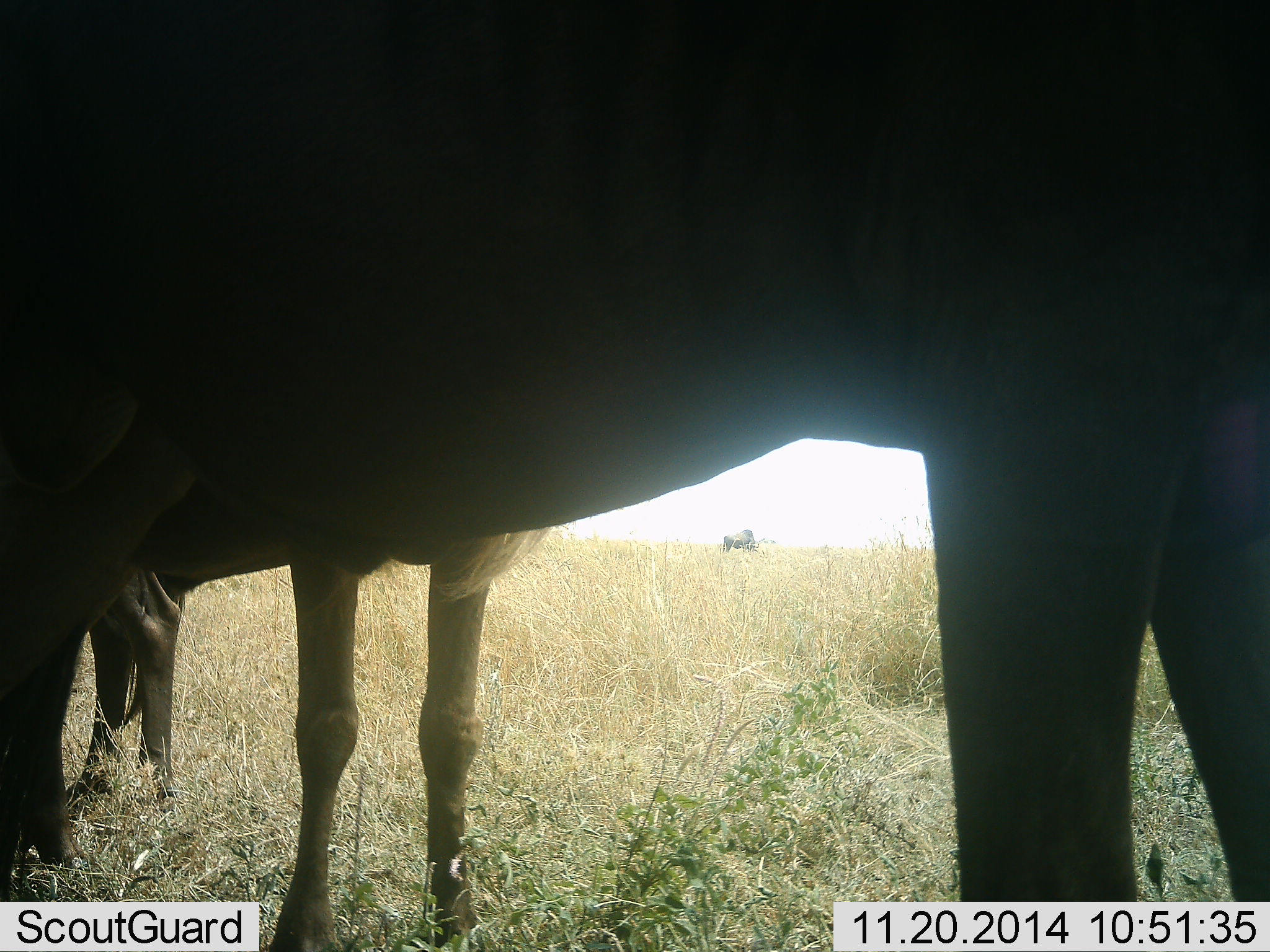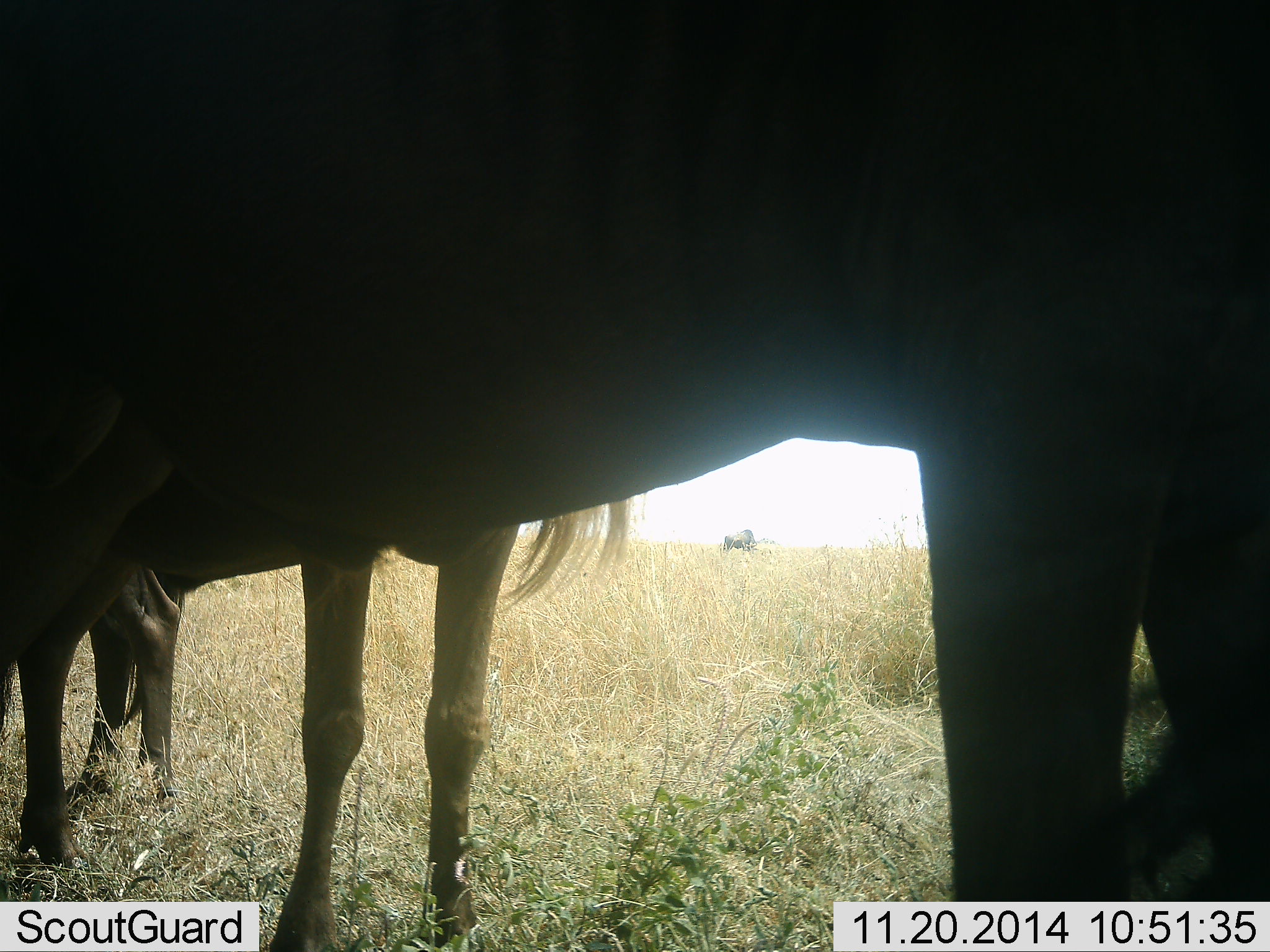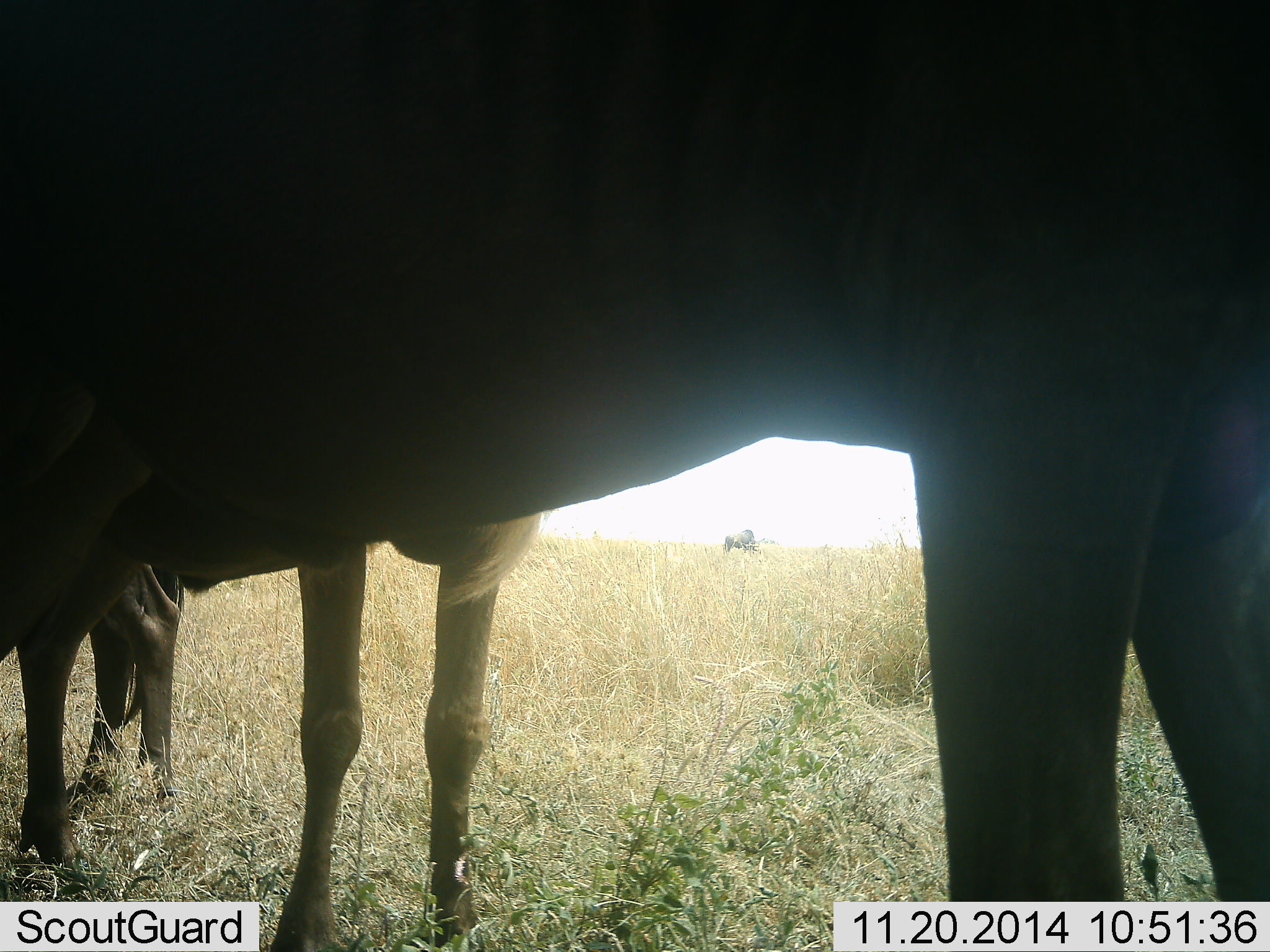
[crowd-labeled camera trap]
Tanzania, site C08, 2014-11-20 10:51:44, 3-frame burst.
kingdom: Animalia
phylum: Chordata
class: Mammalia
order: Artiodactyla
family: Bovidae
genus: Connochaetes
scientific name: Connochaetes taurinus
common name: blue wildebeest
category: wildebeest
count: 3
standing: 100%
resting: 0%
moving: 0%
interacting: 0%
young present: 0%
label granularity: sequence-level